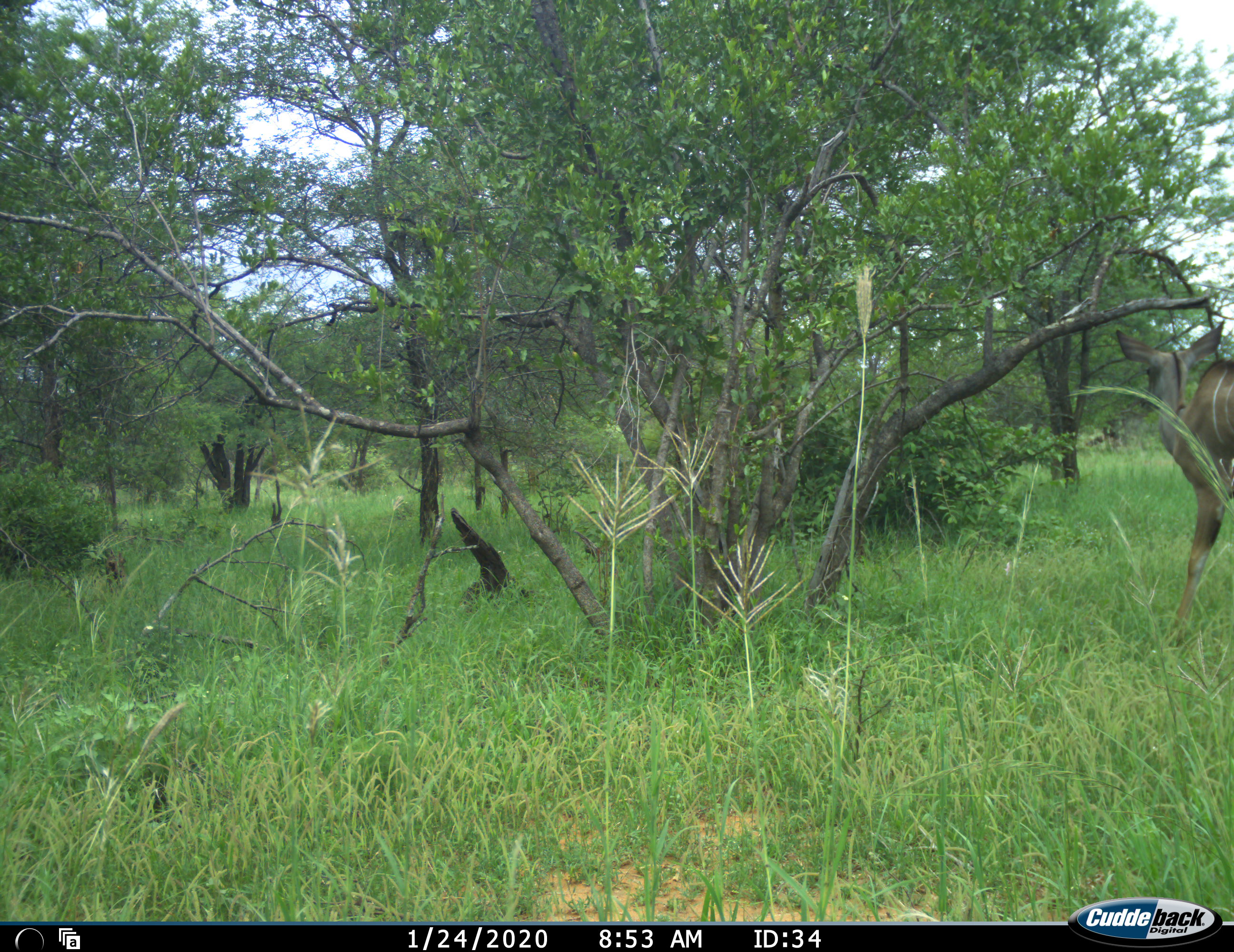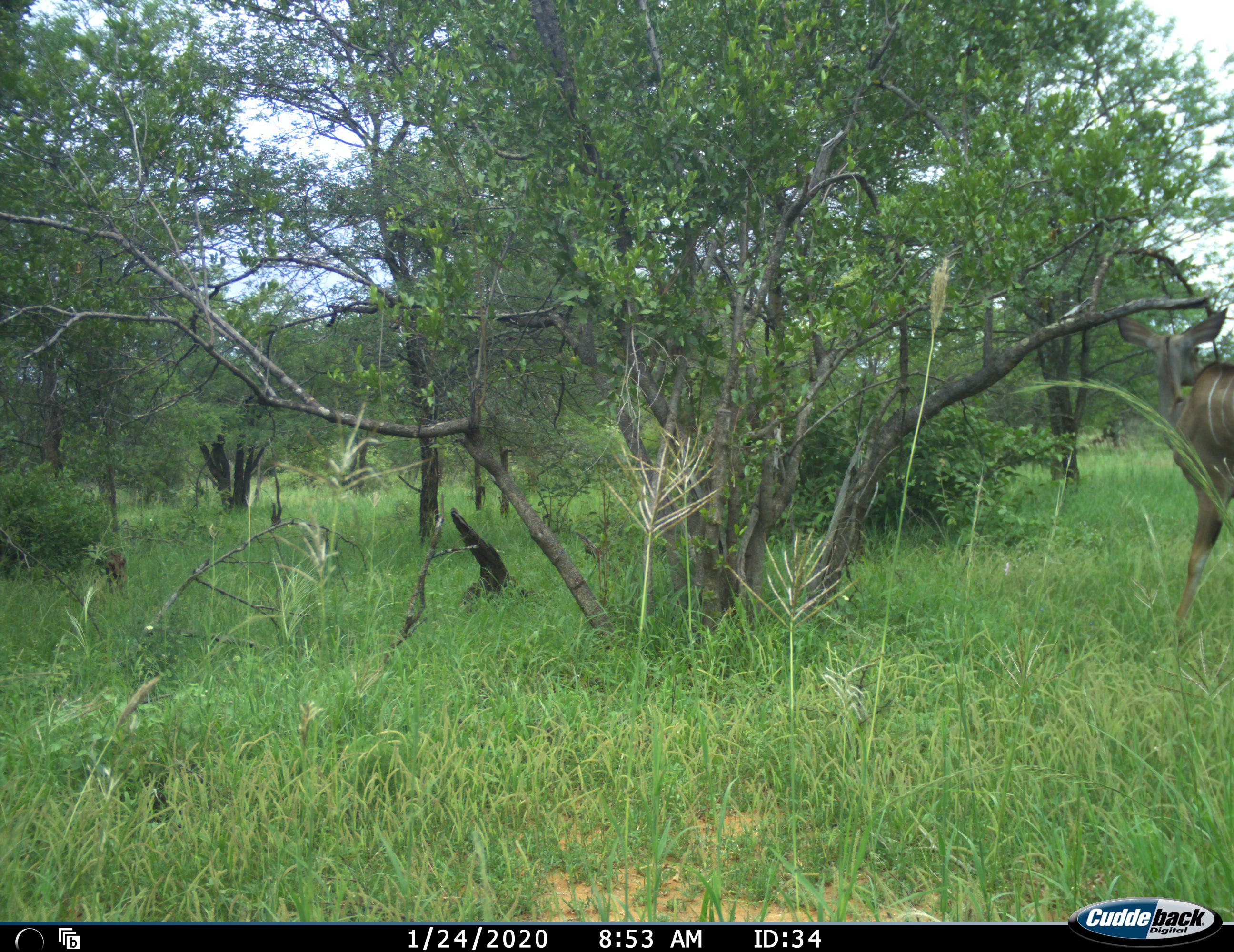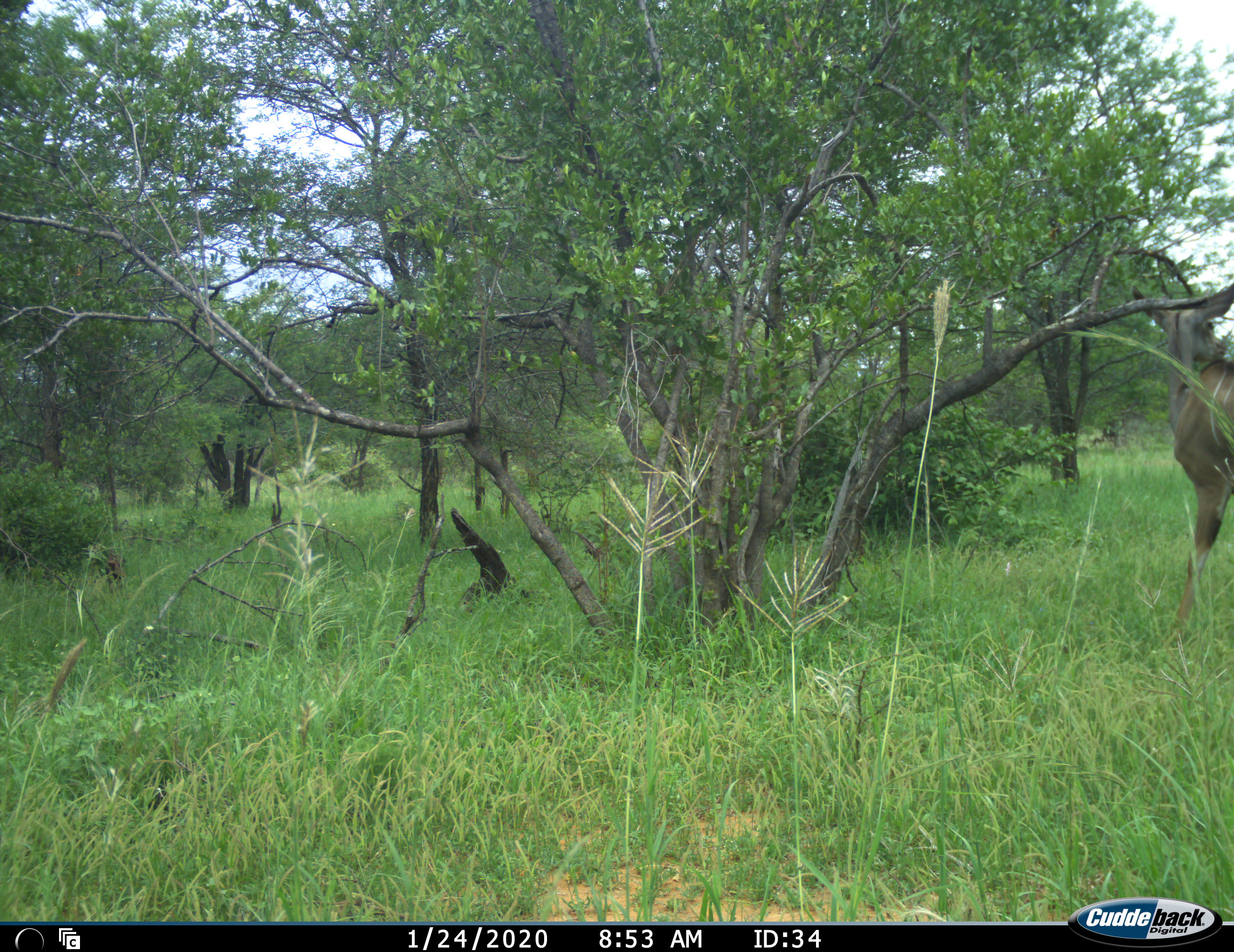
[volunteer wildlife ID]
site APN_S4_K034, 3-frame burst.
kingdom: Animalia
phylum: Chordata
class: Mammalia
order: Artiodactyla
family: Bovidae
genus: Tragelaphus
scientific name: Tragelaphus angasii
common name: nyala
Nyala (Tragelaphus angasii), count 1. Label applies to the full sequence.